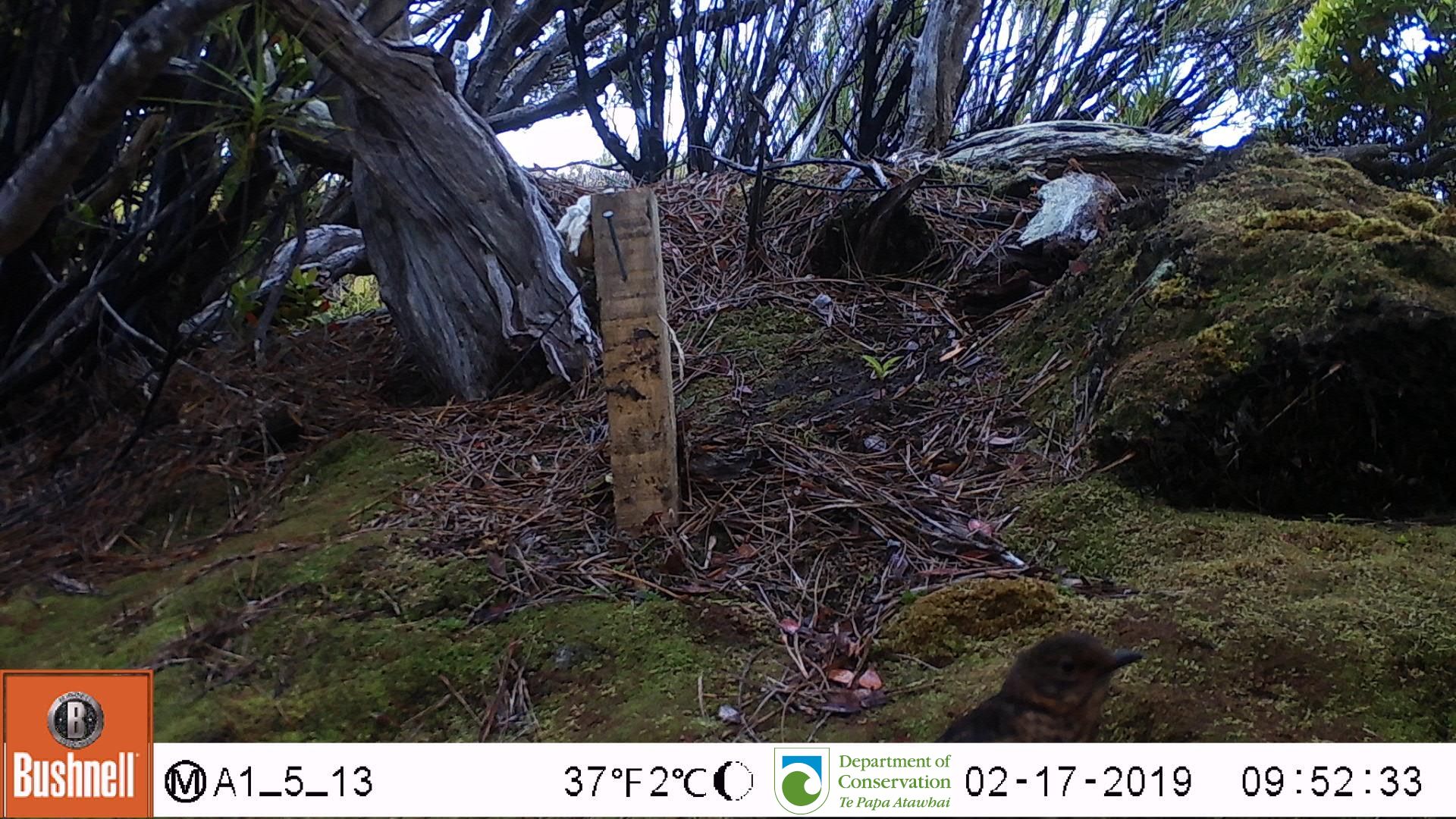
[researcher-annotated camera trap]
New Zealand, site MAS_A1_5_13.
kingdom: Animalia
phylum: Chordata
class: Aves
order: Passeriformes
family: Turdidae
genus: Turdus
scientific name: Turdus merula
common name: eurasian blackbird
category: blackbird